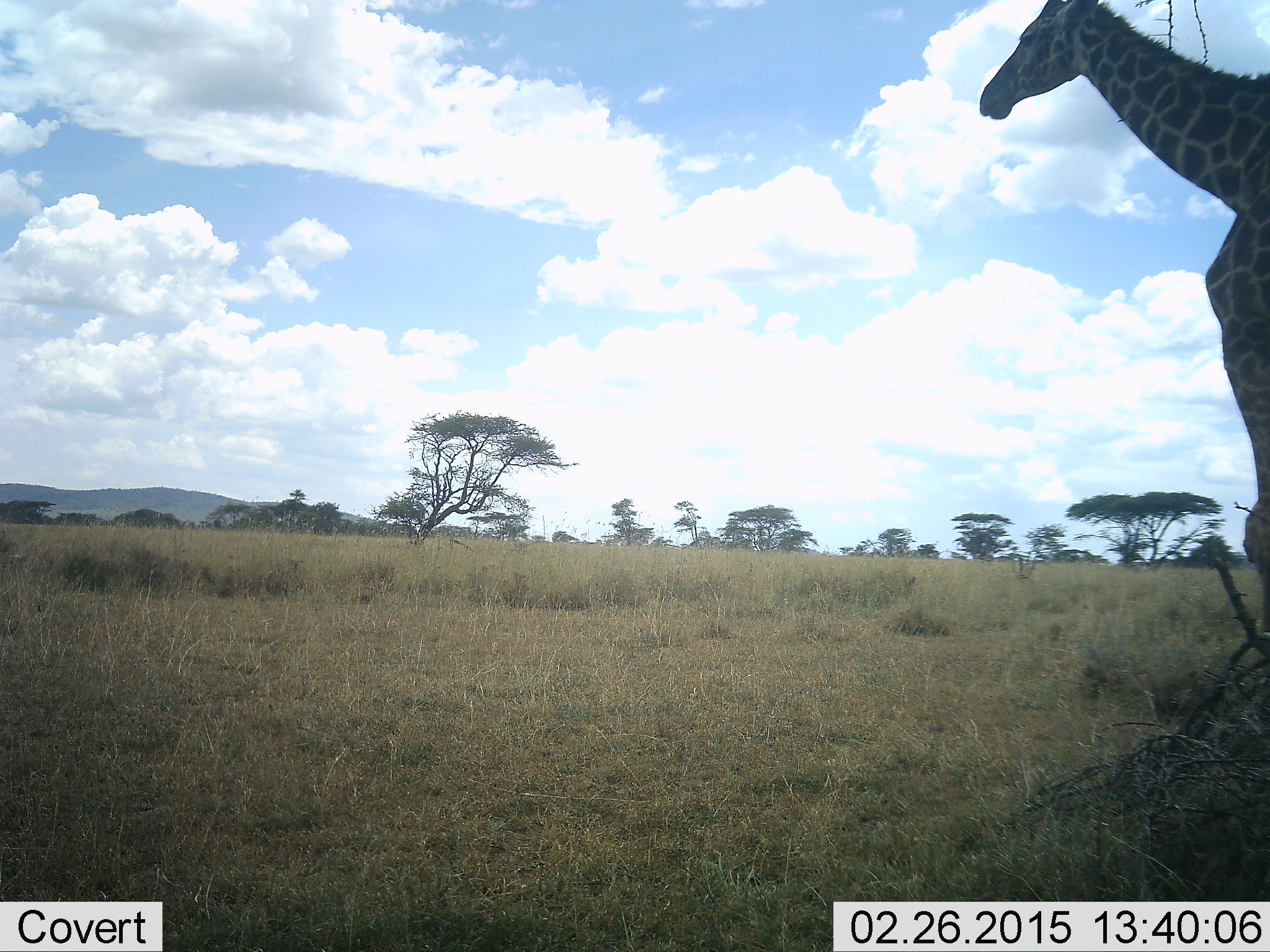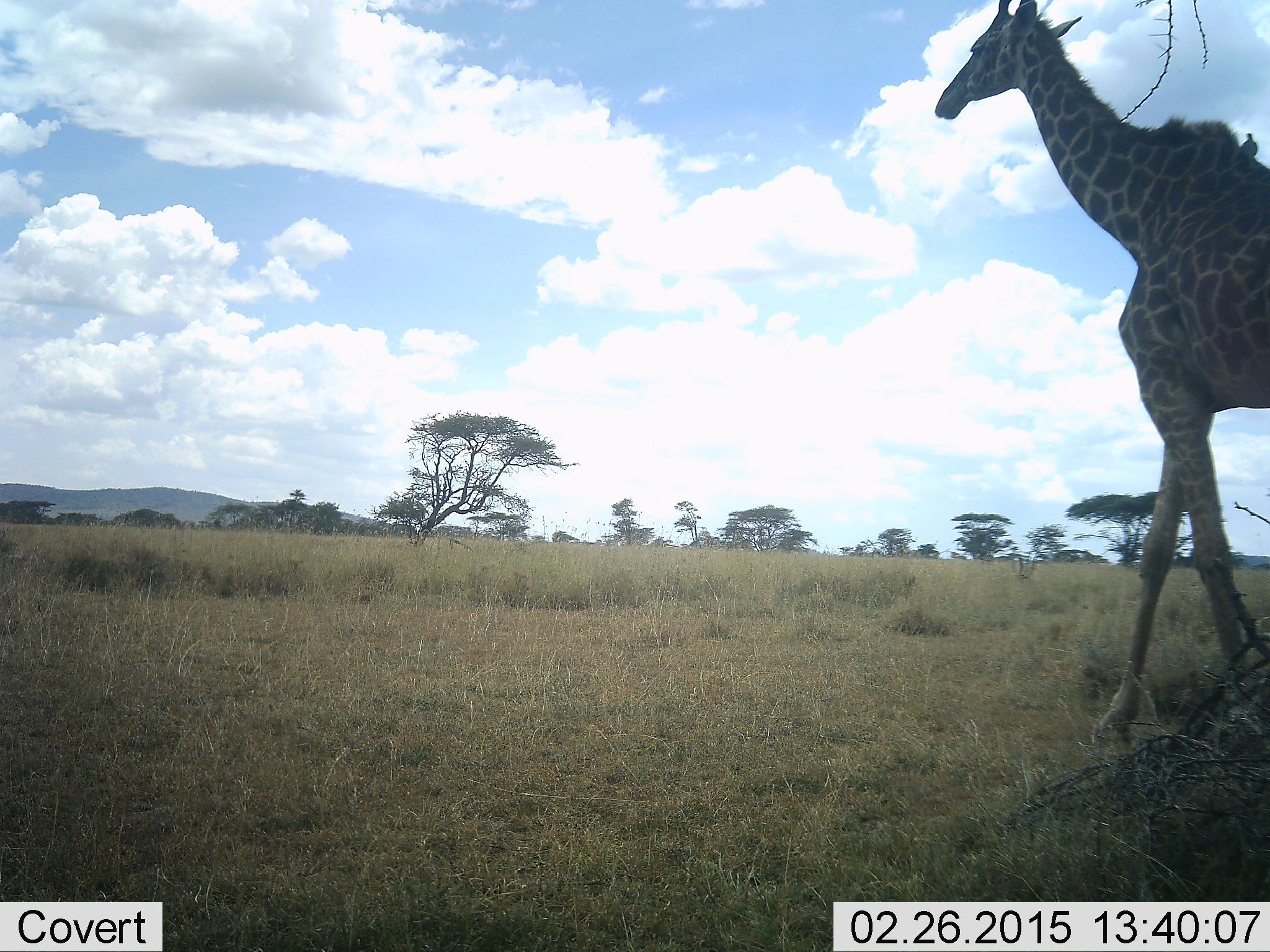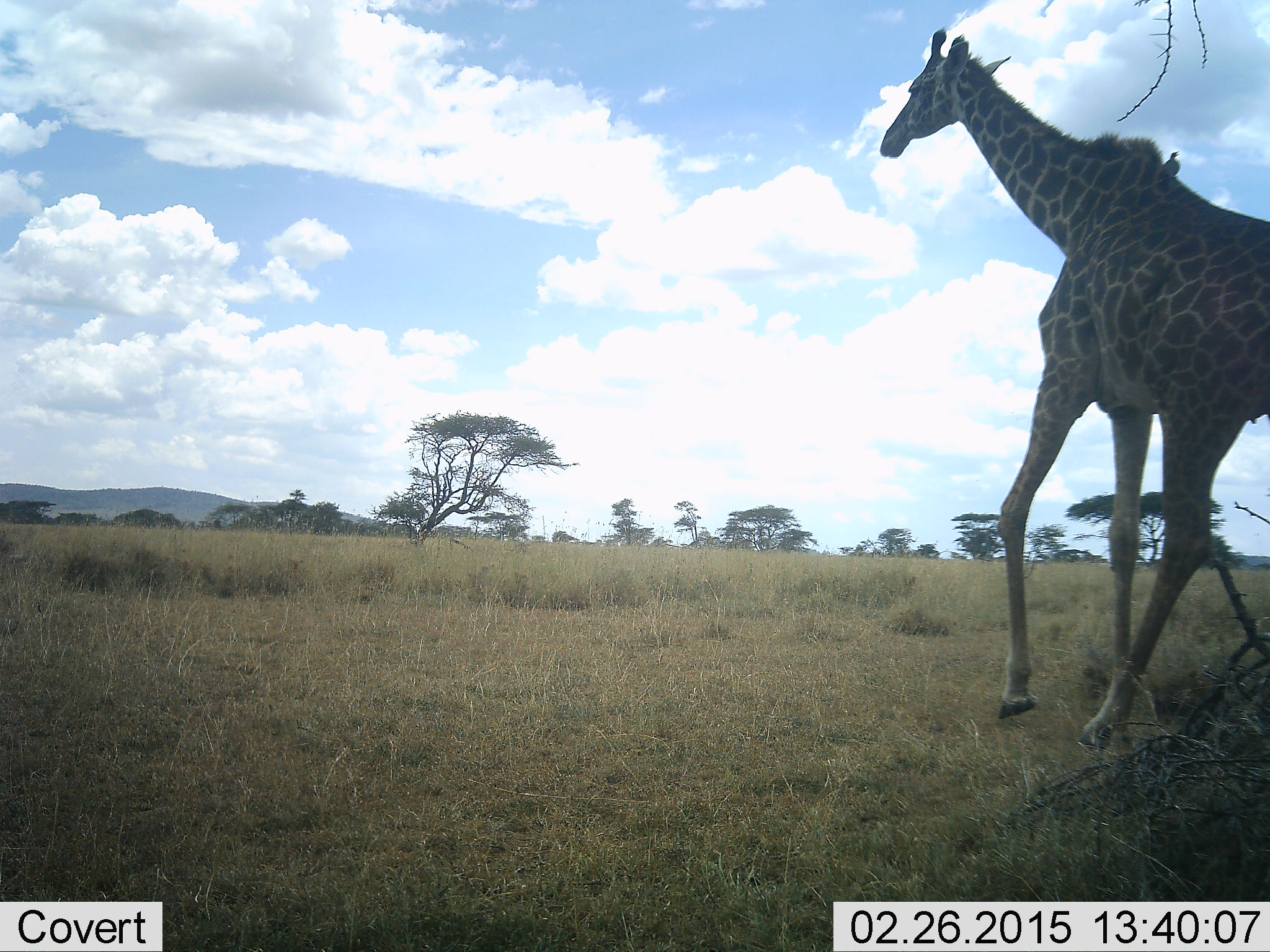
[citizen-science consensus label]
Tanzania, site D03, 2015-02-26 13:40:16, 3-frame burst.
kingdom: Animalia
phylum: Chordata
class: Mammalia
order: Artiodactyla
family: Giraffidae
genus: Giraffa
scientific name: Giraffa camelopardalis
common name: giraffe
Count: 1.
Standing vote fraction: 8%.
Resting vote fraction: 0%.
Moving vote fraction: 92%.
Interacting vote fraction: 0%.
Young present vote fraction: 0%.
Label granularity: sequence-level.